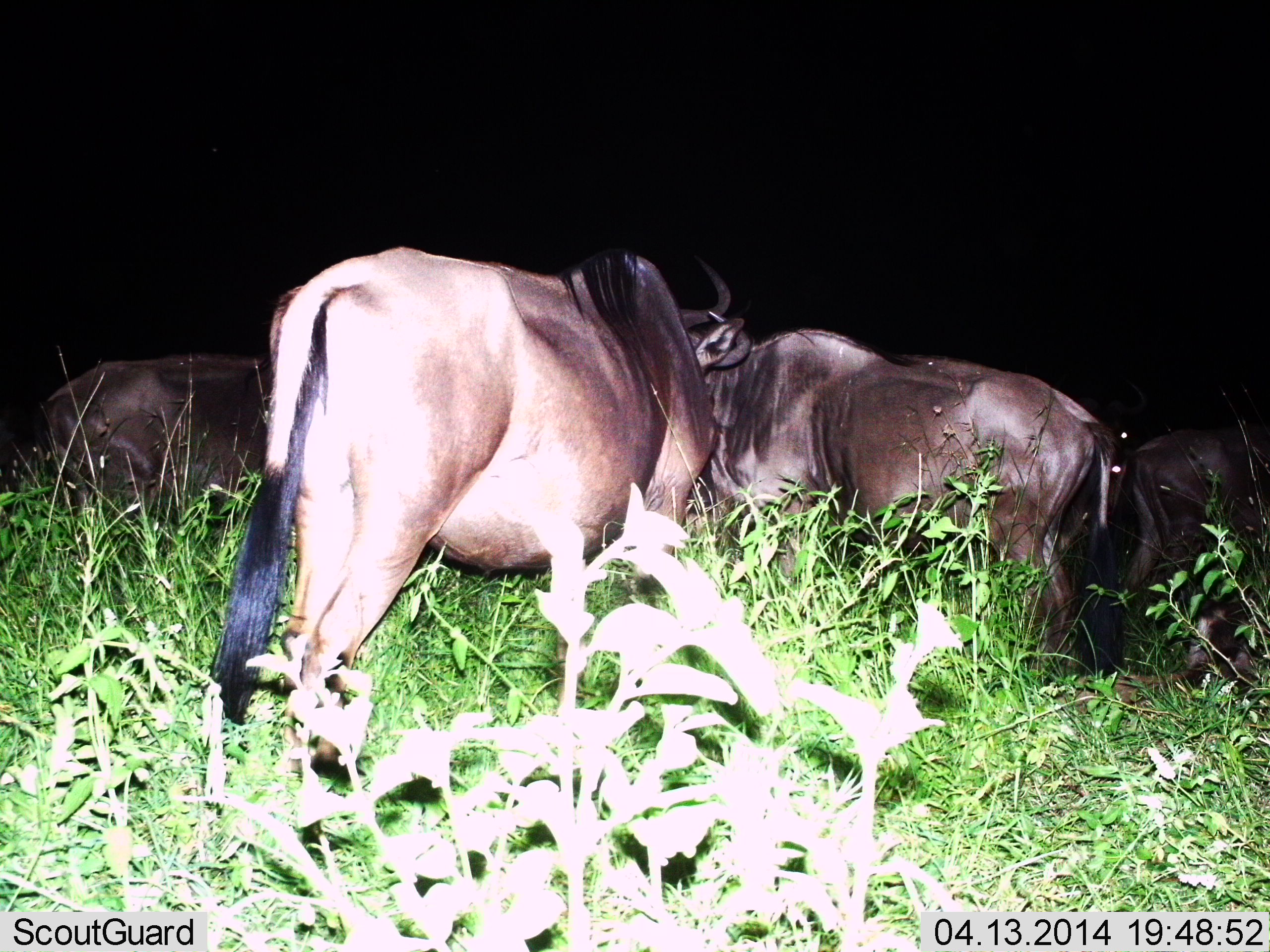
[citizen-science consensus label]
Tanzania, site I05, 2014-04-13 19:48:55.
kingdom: Animalia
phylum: Chordata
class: Mammalia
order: Artiodactyla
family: Bovidae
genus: Connochaetes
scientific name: Connochaetes taurinus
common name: blue wildebeest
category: wildebeest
Wildebeest (blue wildebeest) (Connochaetes taurinus), count 4. Behavior (volunteer vote fractions): standing 100%, resting 0%, moving 0%, interacting 0%. Young present (vote fraction): 0%. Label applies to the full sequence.